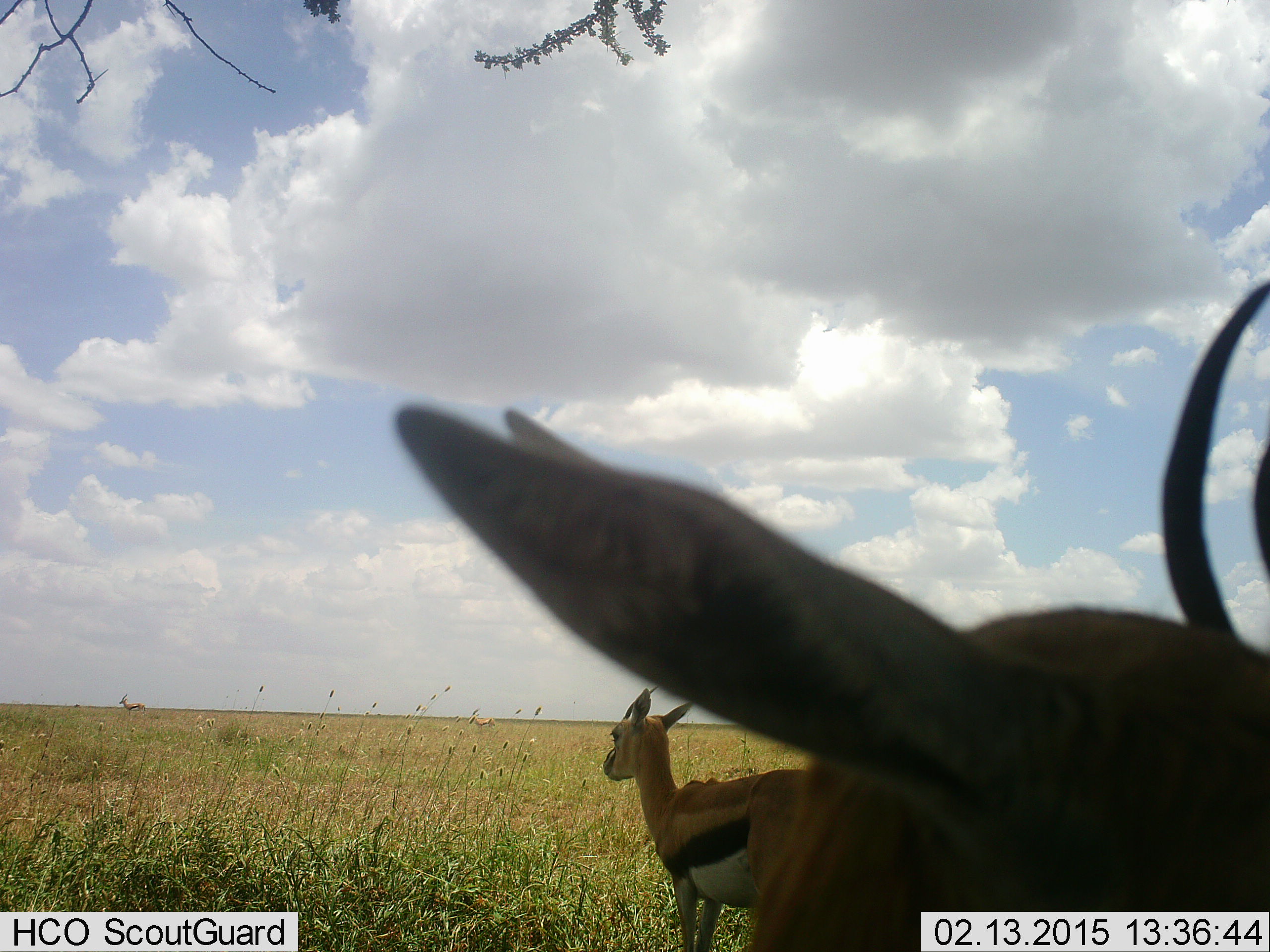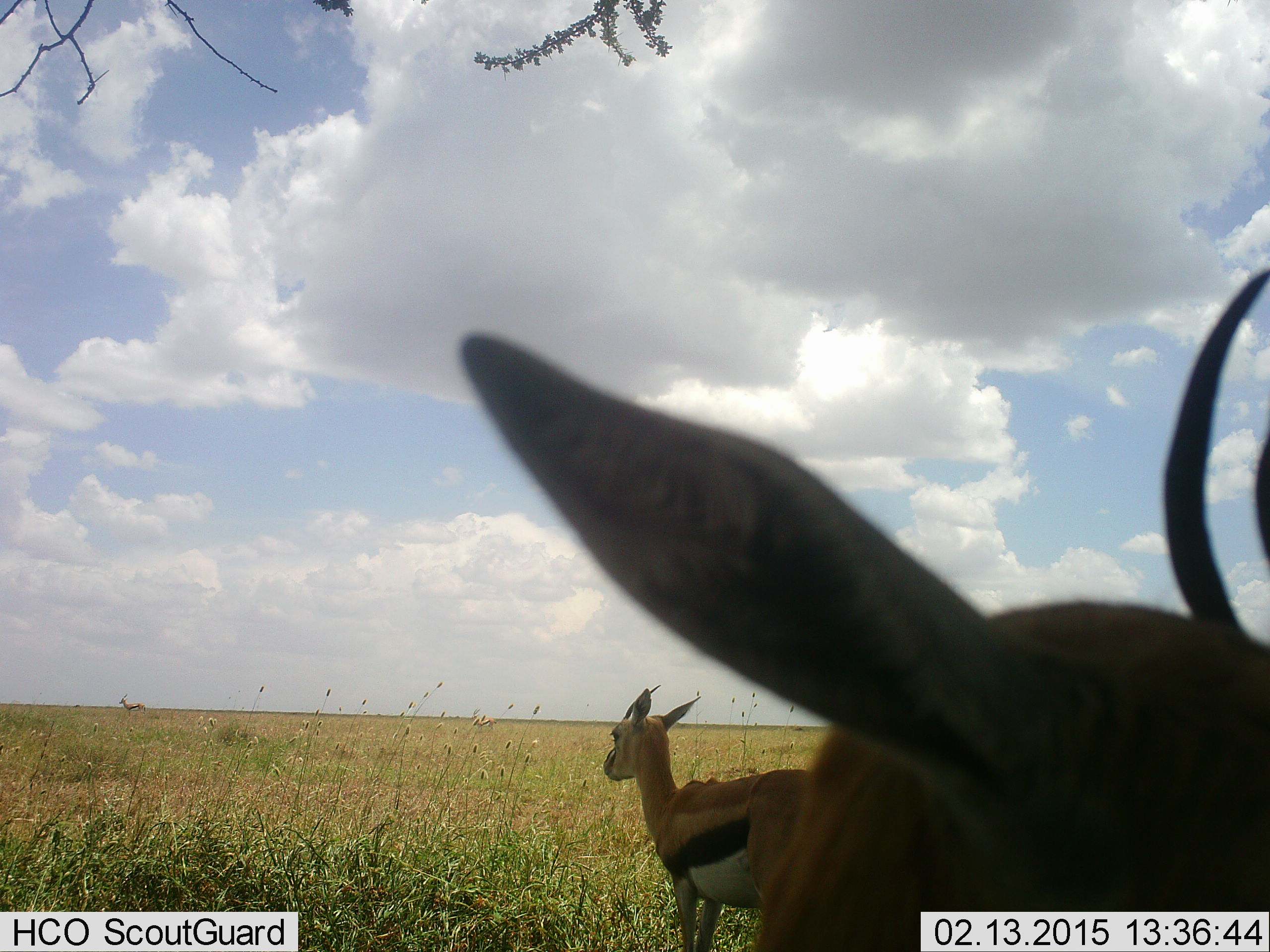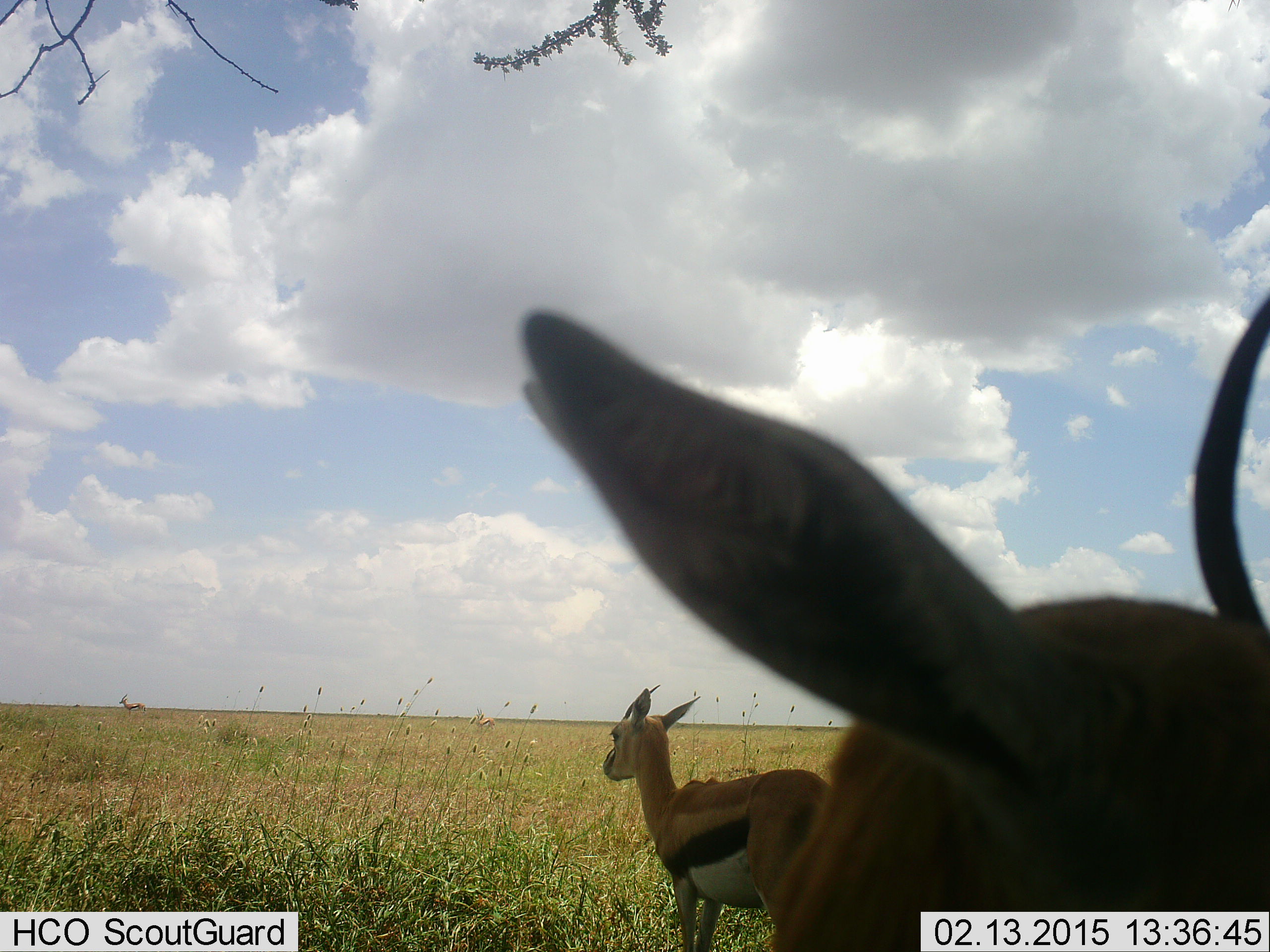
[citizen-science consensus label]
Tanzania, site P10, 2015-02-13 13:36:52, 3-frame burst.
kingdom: Animalia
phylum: Chordata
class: Mammalia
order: Artiodactyla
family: Bovidae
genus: Eudorcas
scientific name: Eudorcas thomsonii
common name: thomson's gazelle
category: gazellethomsons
Gazellethomsons (thomson's gazelle) (Eudorcas thomsonii), count 3. Behavior (volunteer vote fractions): standing 100%, resting 0%, moving 0%, interacting 0%. Young present (vote fraction): 0%. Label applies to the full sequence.